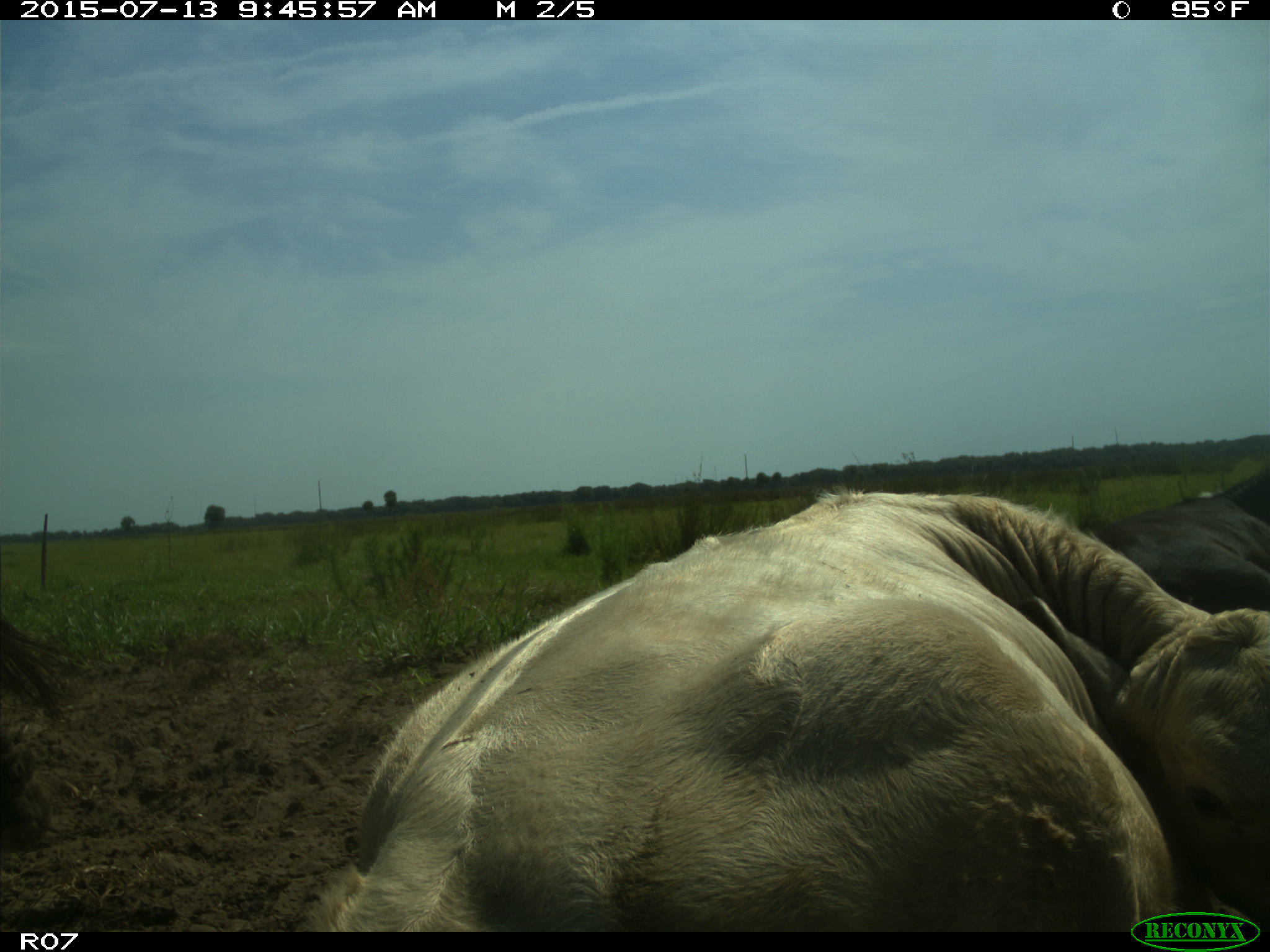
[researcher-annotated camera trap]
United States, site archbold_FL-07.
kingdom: Animalia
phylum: Chordata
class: Mammalia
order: Artiodactyla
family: Bovidae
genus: Bos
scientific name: Bos taurus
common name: domestic cow